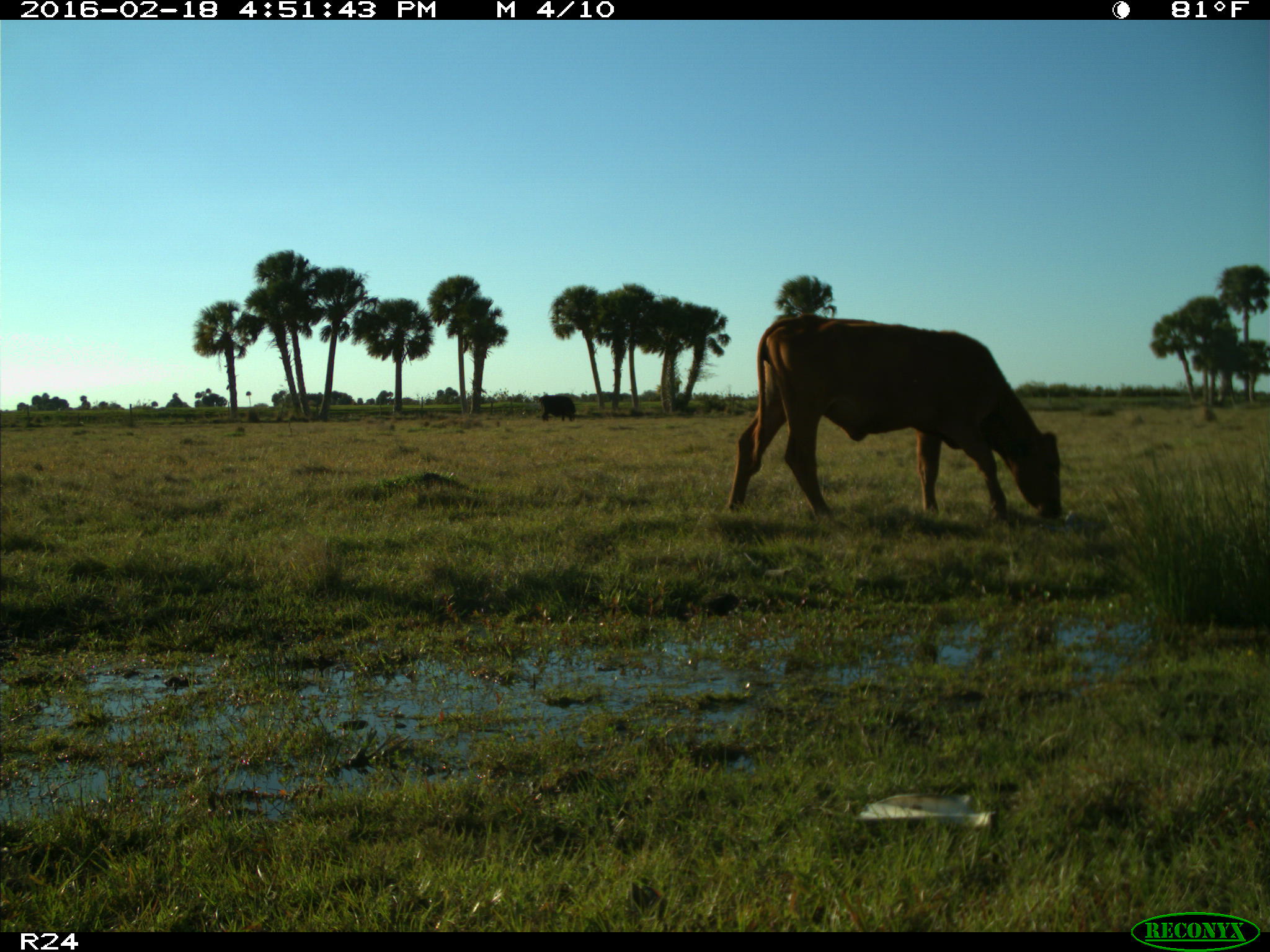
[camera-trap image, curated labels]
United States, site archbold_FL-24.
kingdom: Animalia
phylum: Chordata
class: Mammalia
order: Artiodactyla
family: Bovidae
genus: Bos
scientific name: Bos taurus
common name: domestic cow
Bos taurus (domestic cow).